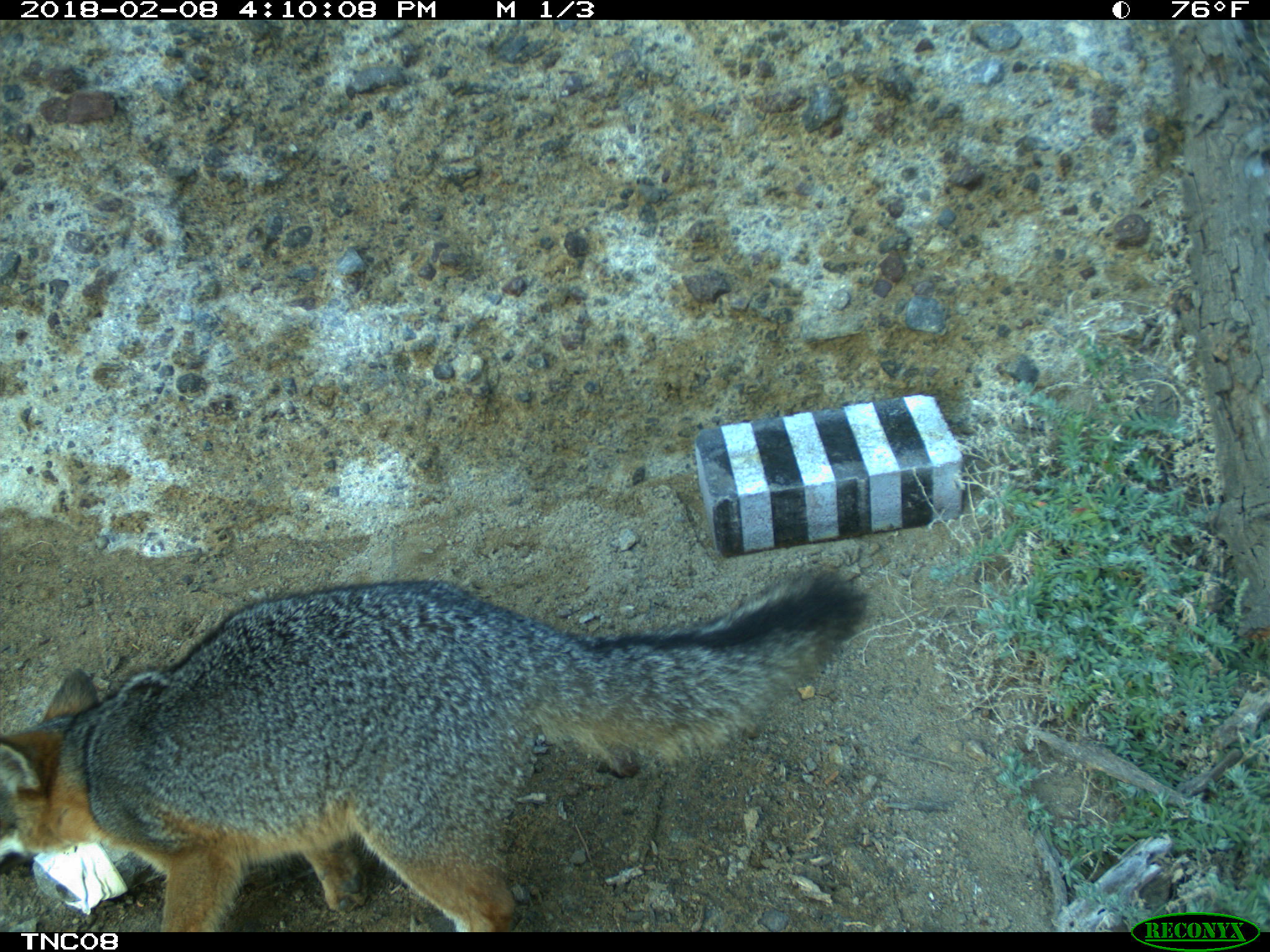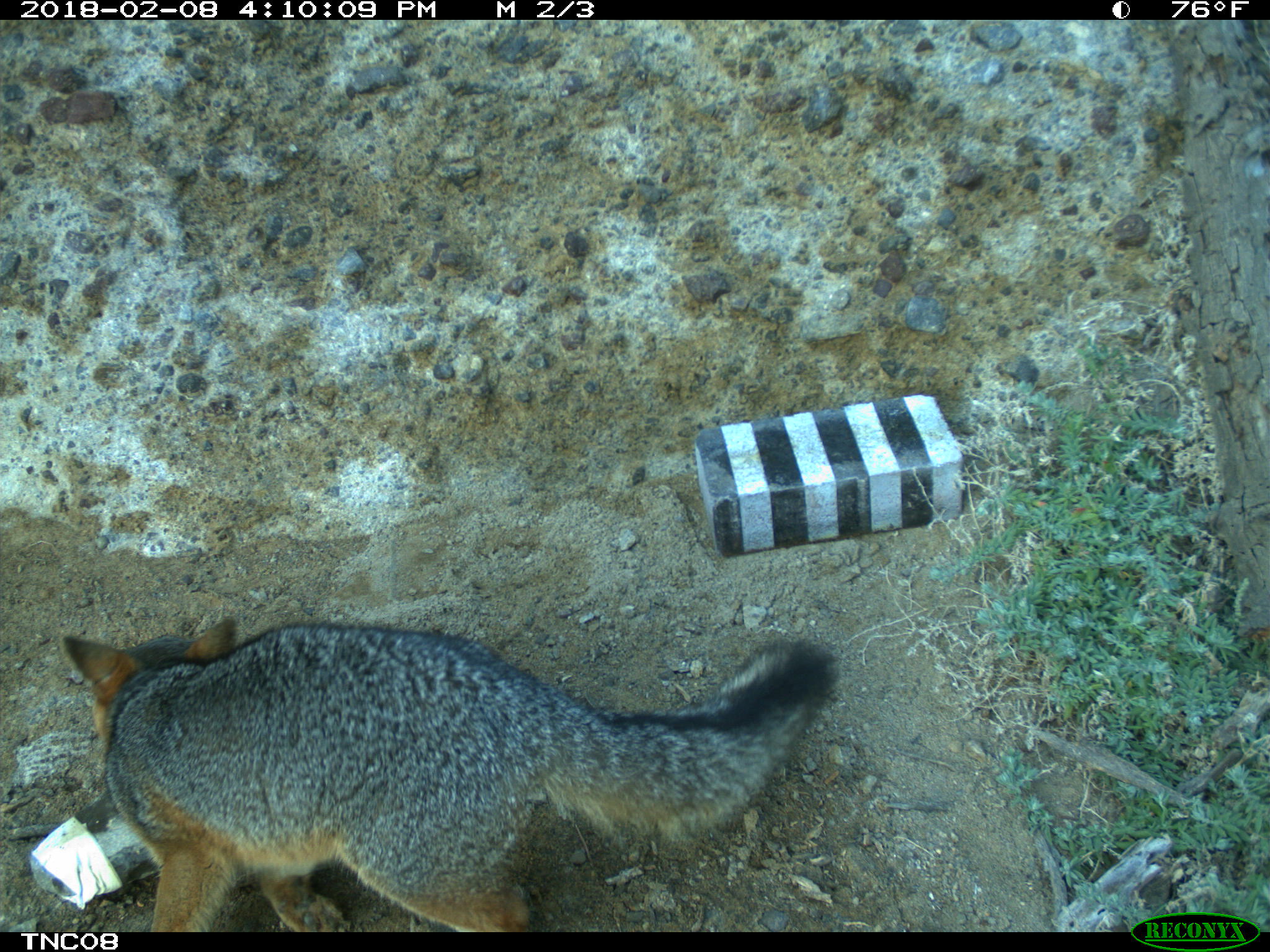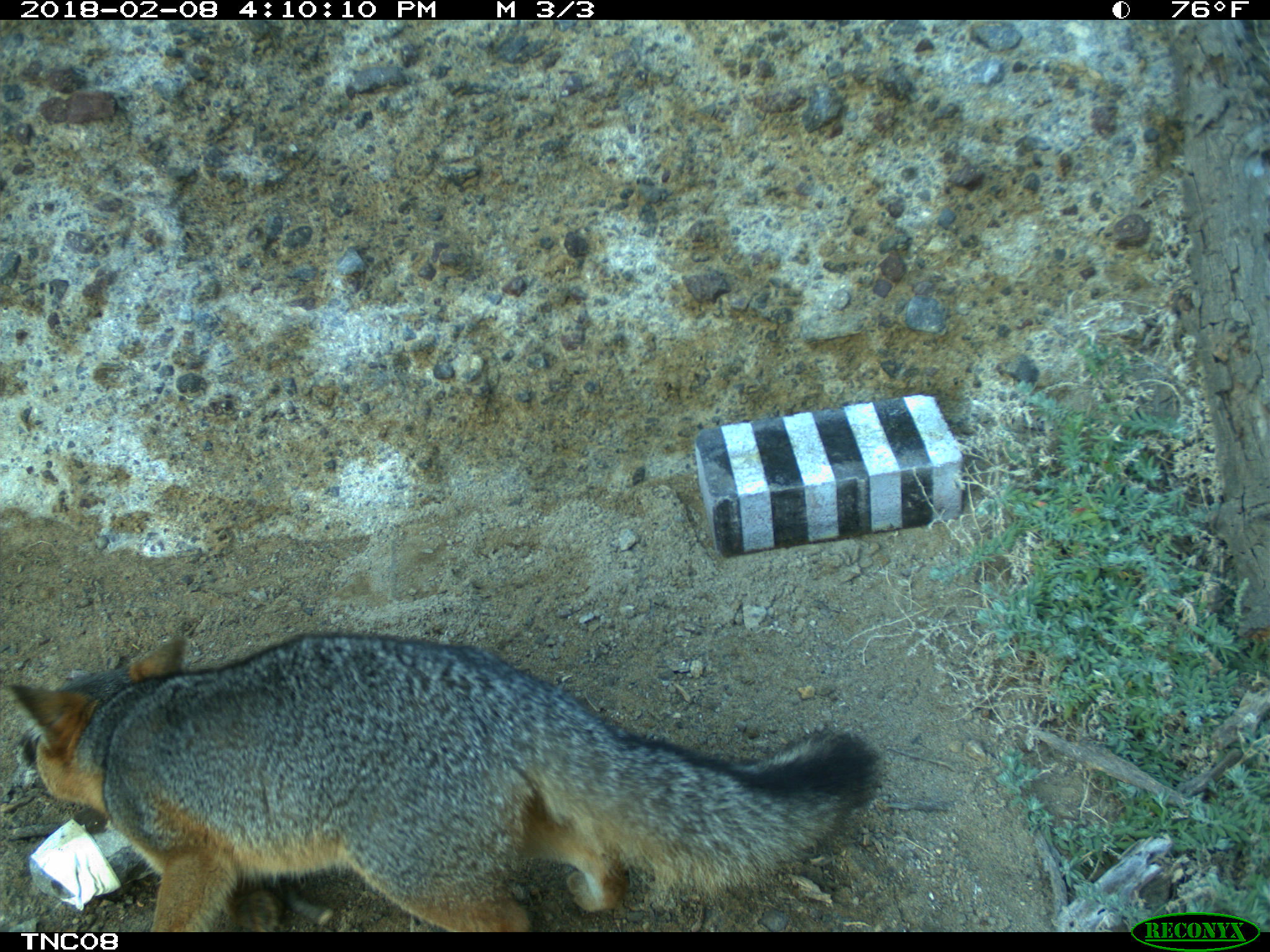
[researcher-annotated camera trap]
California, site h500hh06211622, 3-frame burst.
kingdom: Animalia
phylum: Chordata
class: Mammalia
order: Rodentia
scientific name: Rodentia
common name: rodent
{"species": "rodent (Rodentia)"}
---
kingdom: Animalia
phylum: Chordata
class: Mammalia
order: Carnivora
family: Canidae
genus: Urocyon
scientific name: Urocyon littoralis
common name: island fox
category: fox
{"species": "fox (island fox) (Urocyon littoralis)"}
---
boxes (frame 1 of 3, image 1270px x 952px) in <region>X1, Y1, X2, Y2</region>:
rodent: <region>0, 565, 868, 932</region>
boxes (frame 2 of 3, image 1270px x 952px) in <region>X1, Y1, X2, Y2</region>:
fox: <region>64, 615, 841, 933</region>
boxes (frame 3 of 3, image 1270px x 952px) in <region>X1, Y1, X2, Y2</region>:
fox: <region>9, 633, 884, 931</region>